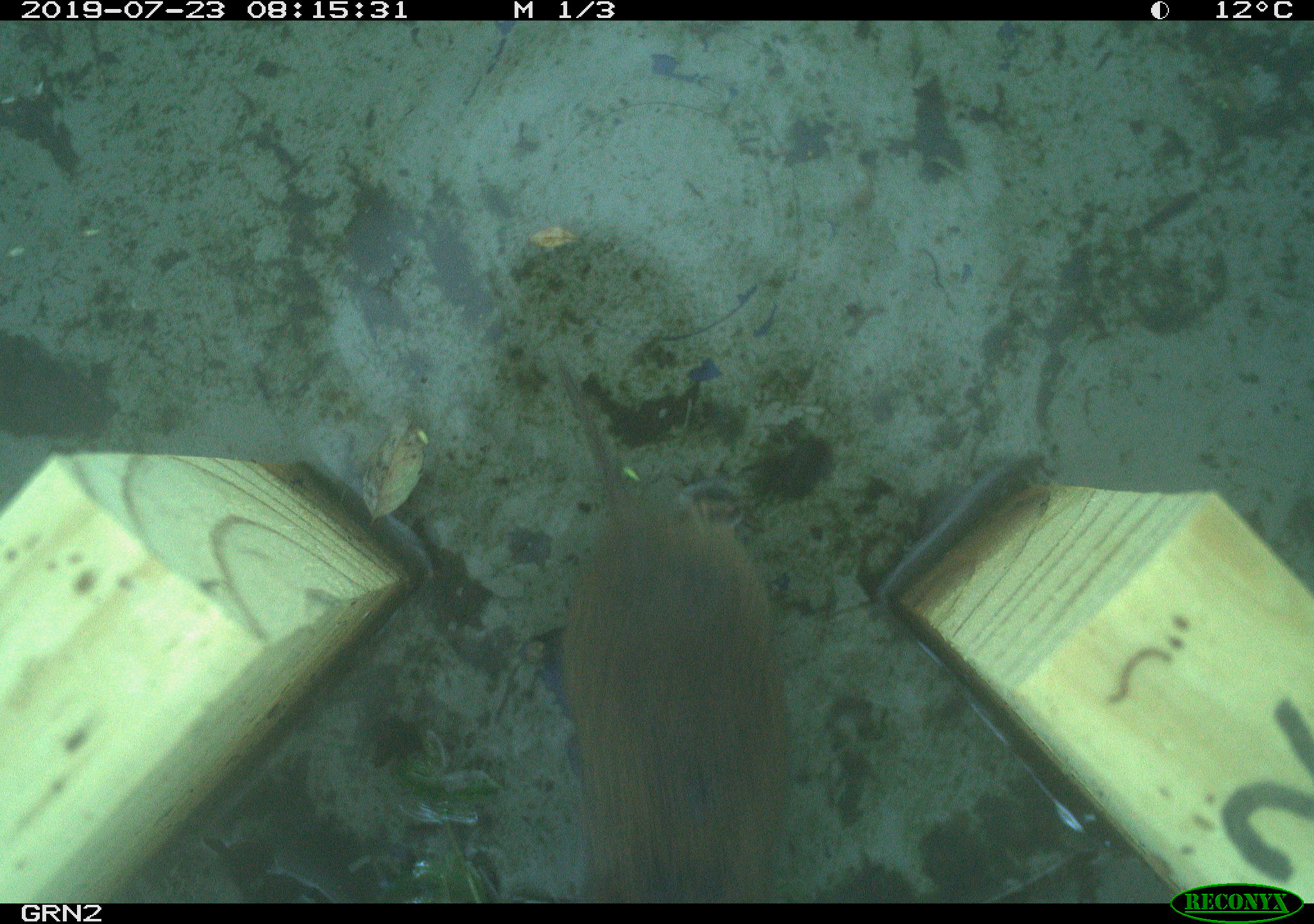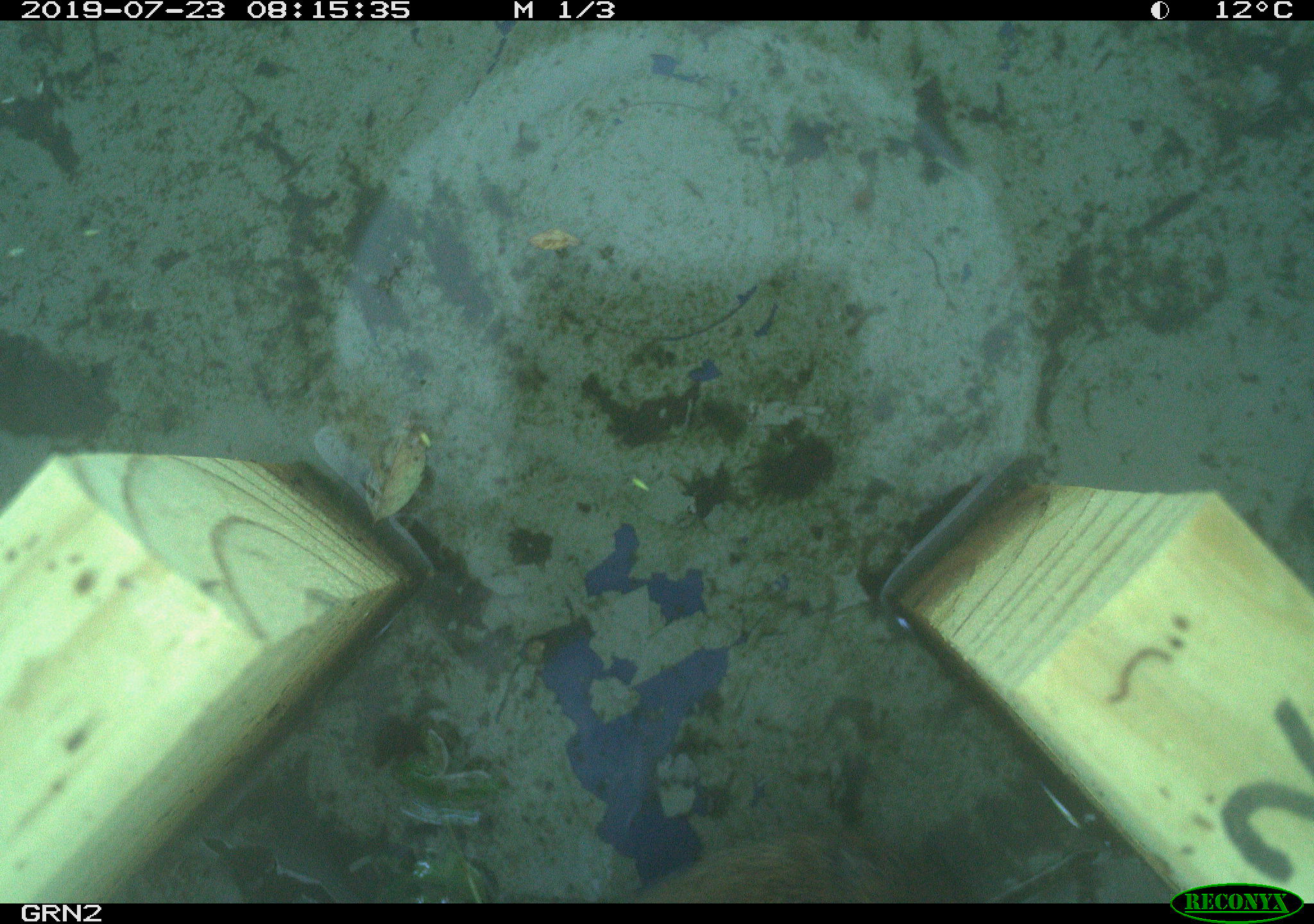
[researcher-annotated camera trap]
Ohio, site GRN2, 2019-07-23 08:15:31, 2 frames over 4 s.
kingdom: Animalia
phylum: Chordata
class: Mammalia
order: Rodentia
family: Cricetidae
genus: Microtus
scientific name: Microtus pennsylvanicus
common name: meadow vole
Meadow vole (Microtus pennsylvanicus).